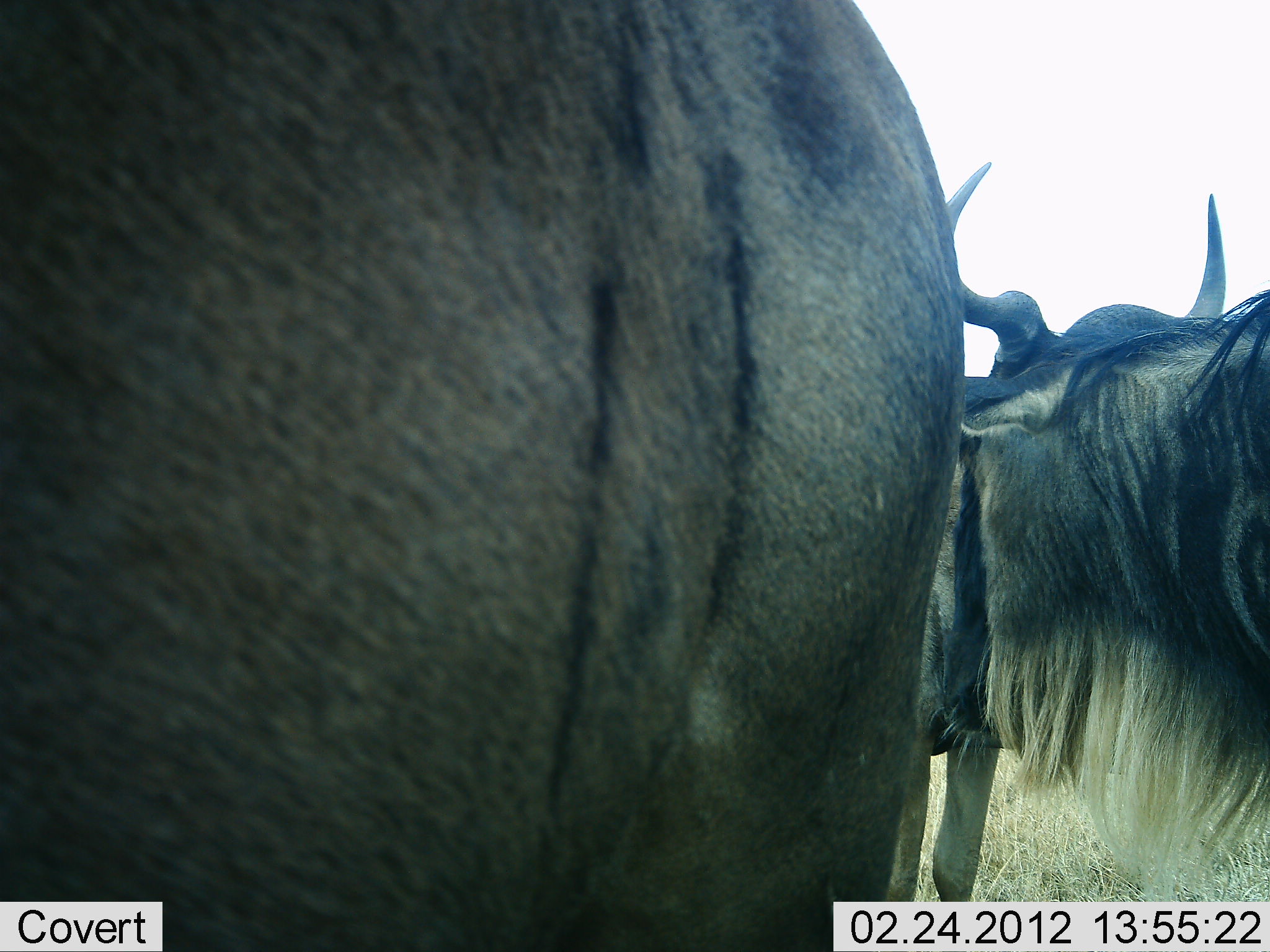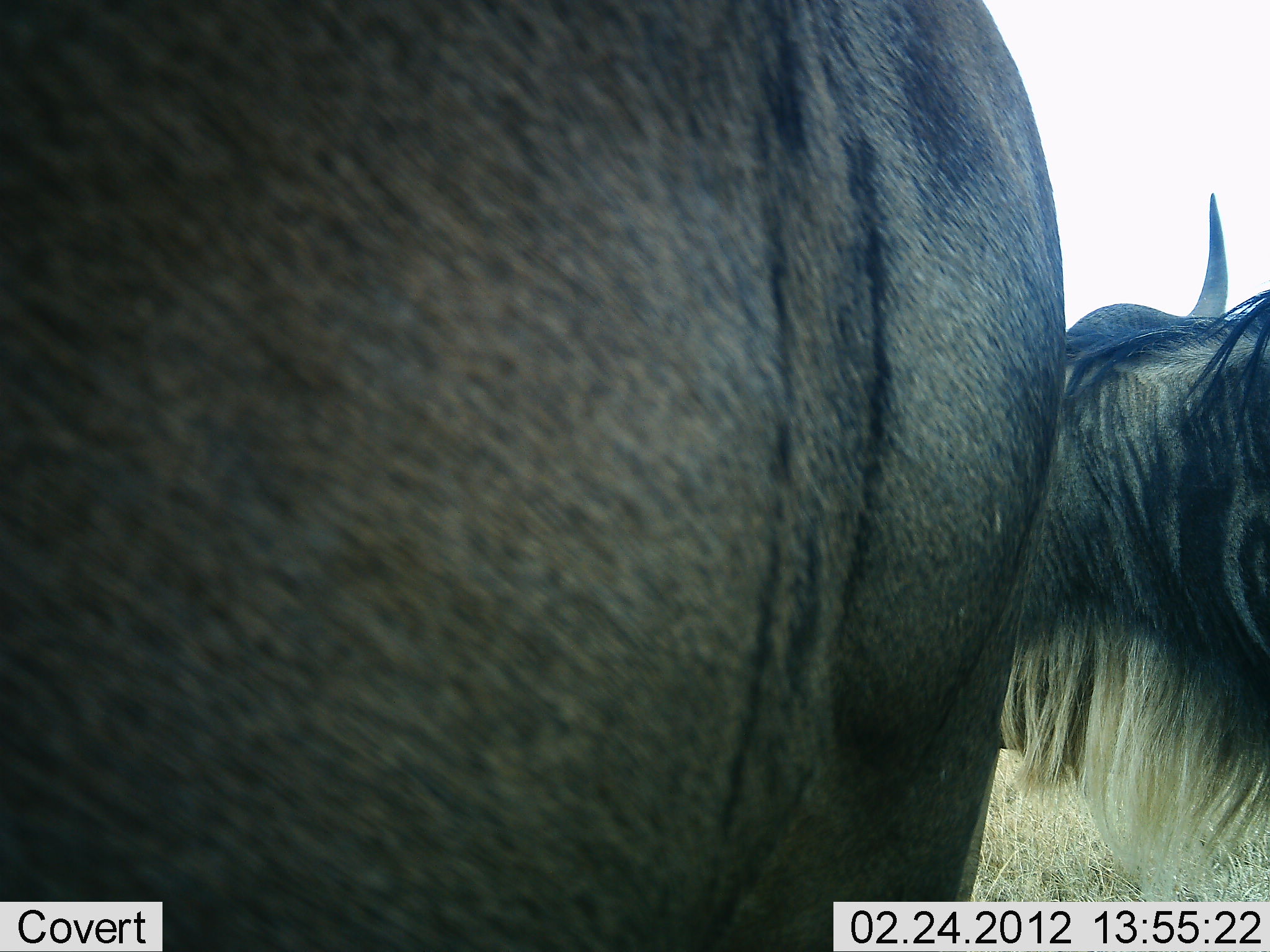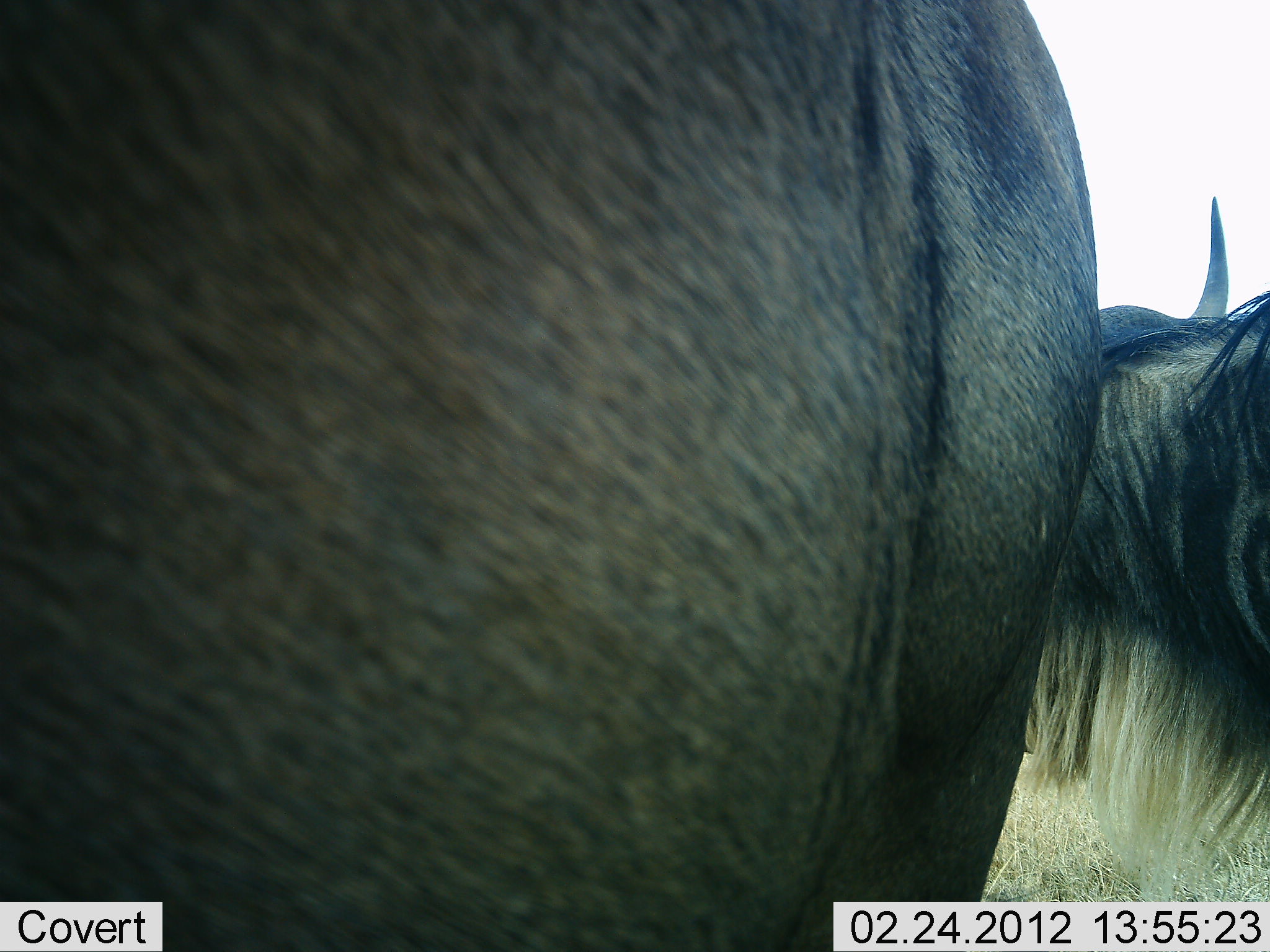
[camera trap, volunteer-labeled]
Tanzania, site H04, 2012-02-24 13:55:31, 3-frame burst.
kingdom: Animalia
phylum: Chordata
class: Mammalia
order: Artiodactyla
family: Bovidae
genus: Connochaetes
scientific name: Connochaetes taurinus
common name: blue wildebeest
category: wildebeest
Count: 2.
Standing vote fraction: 100%.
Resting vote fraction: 0%.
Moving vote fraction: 0%.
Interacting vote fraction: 7%.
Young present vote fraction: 0%.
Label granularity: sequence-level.